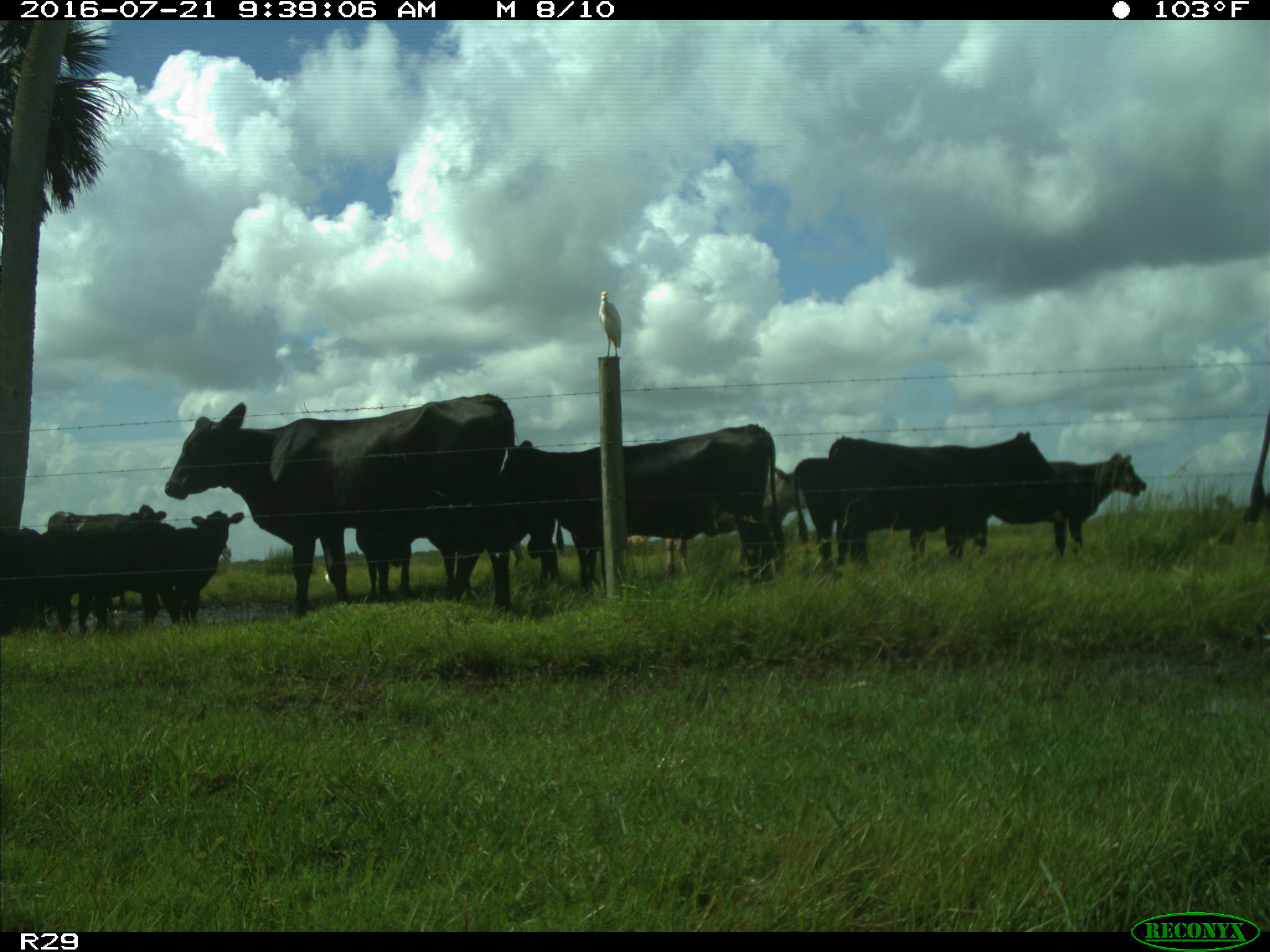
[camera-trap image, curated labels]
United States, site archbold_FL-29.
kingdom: Animalia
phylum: Chordata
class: Mammalia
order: Artiodactyla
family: Bovidae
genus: Bos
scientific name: Bos taurus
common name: domestic cow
Bos taurus (domestic cow).